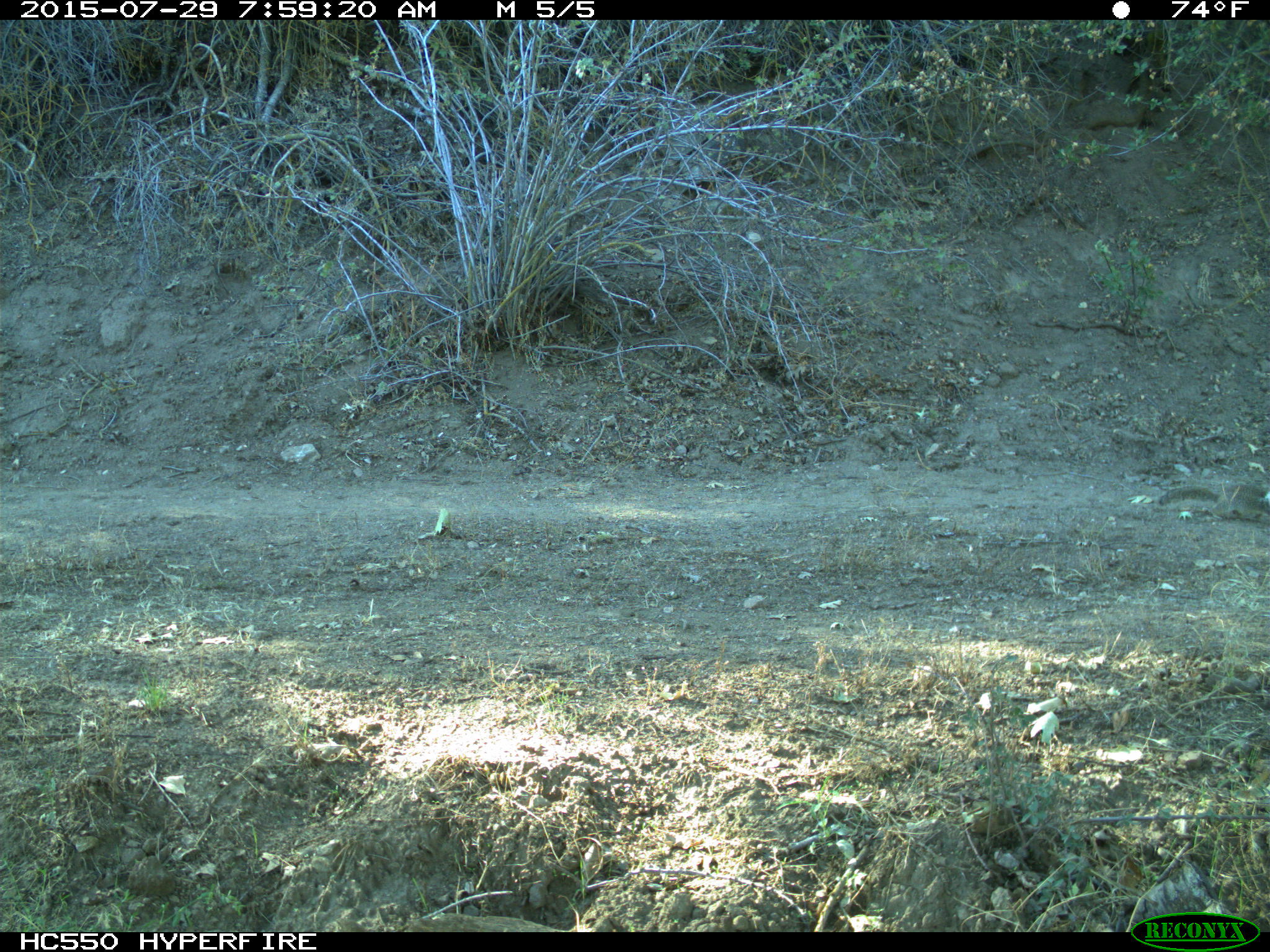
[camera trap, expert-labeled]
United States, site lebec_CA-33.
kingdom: Animalia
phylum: Chordata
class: Mammalia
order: Rodentia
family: Sciuridae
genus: Otospermophilus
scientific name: Otospermophilus beecheyi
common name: california ground squirrel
Otospermophilus beecheyi (california ground squirrel).